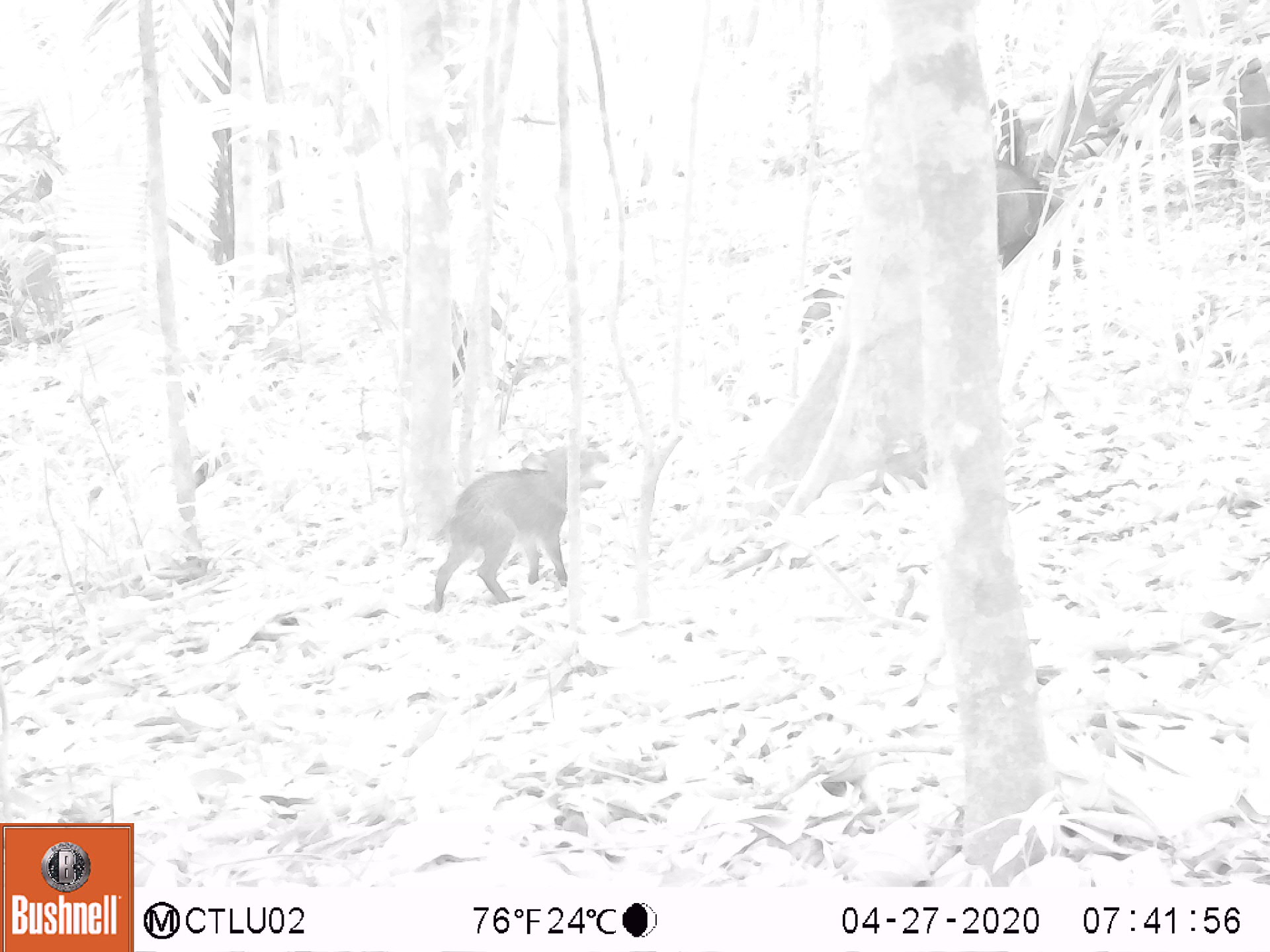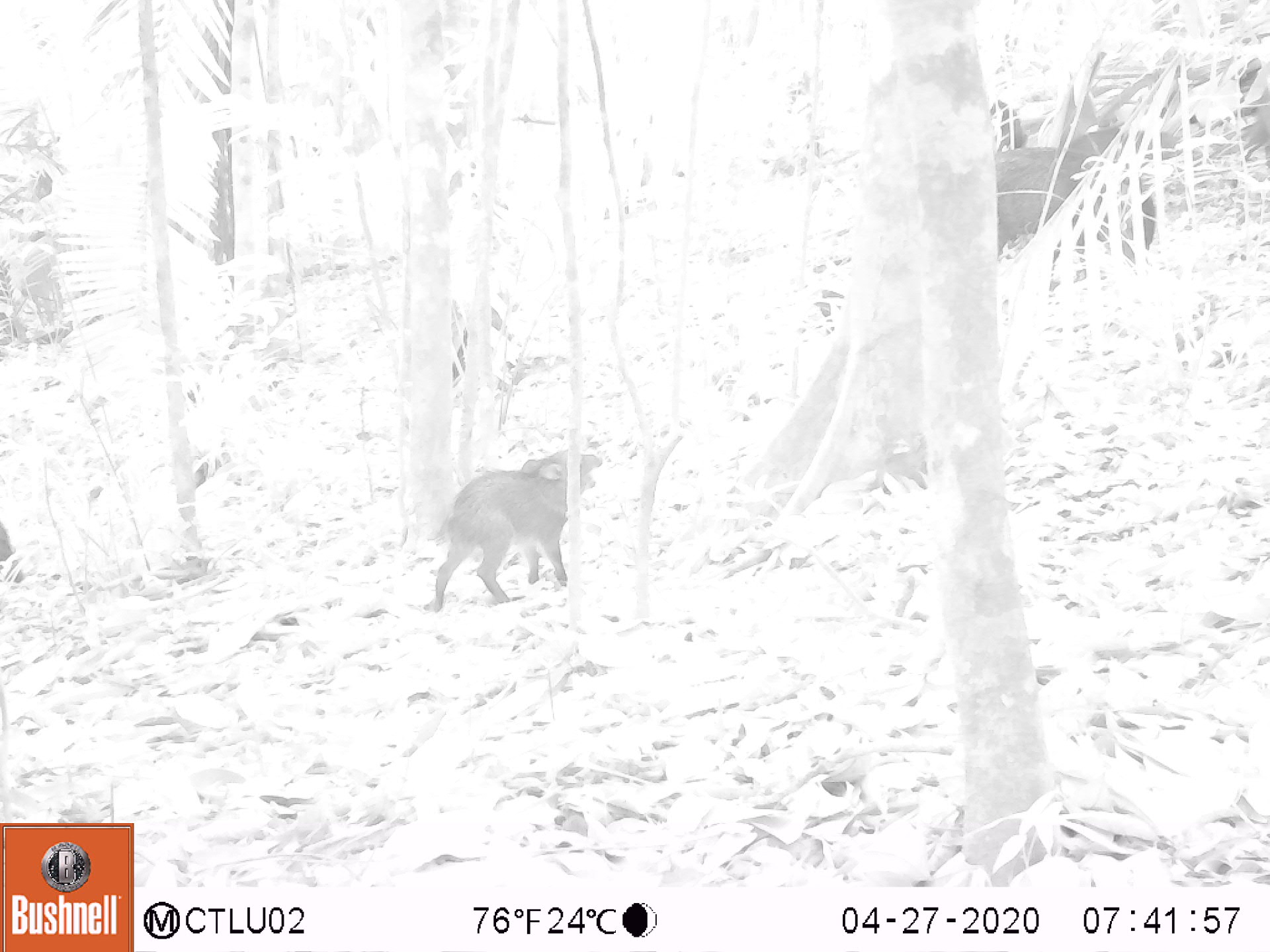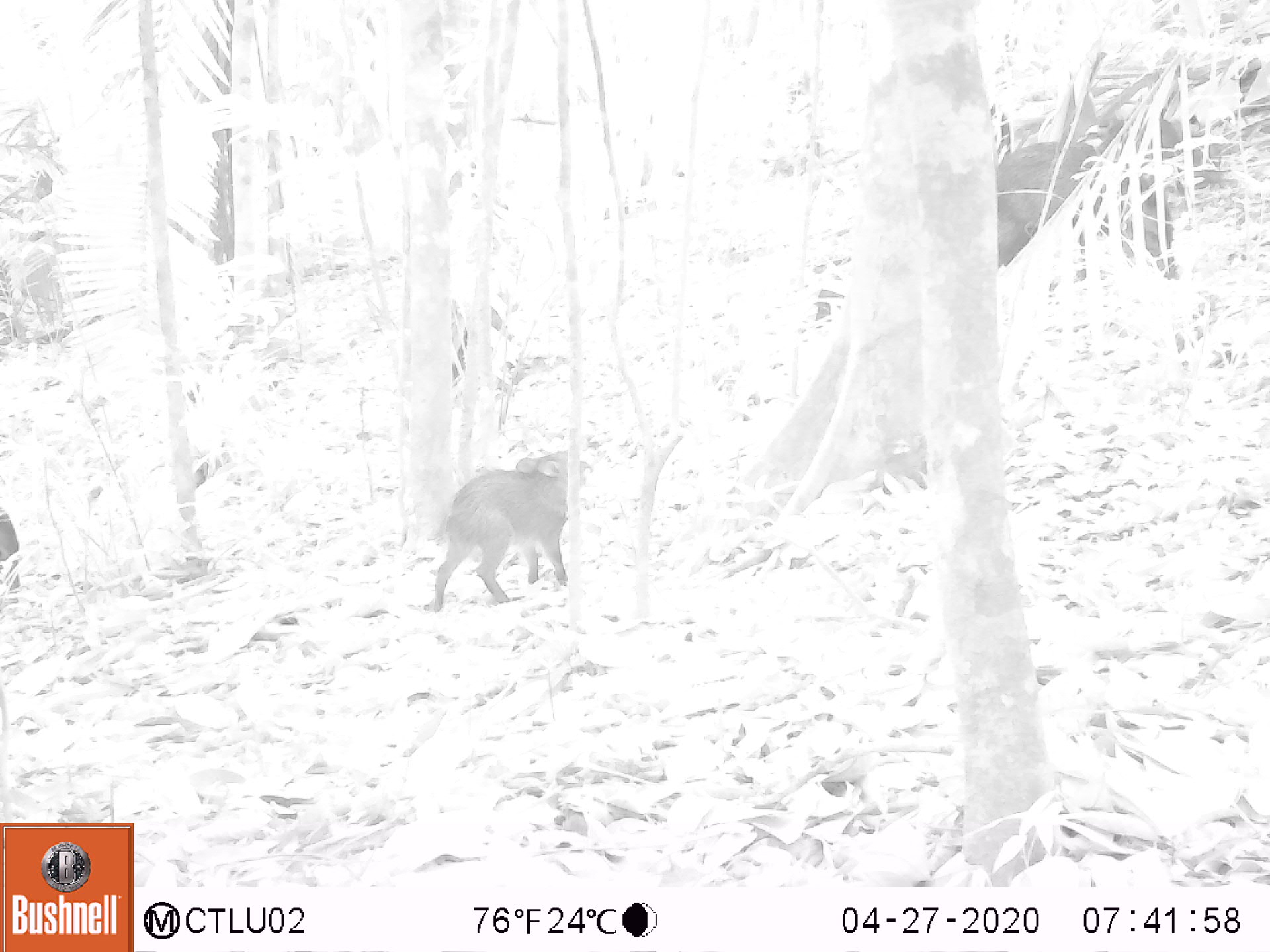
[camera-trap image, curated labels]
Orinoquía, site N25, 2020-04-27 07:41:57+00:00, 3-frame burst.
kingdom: Animalia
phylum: Chordata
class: Mammalia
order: Artiodactyla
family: Tayassuidae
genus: Pecari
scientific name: Pecari tajacu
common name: collared peccary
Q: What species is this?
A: Collared peccary (Pecari tajacu).